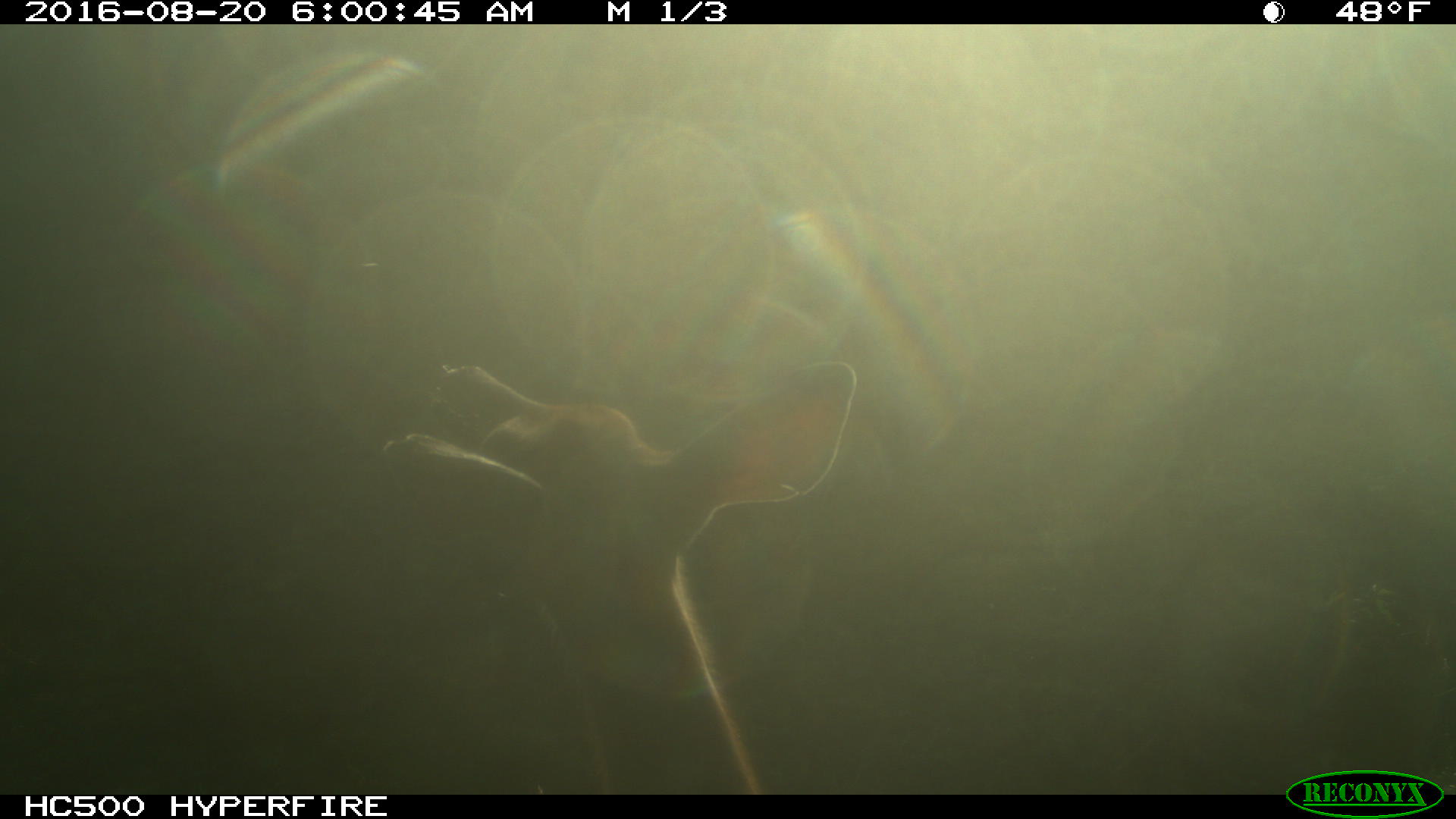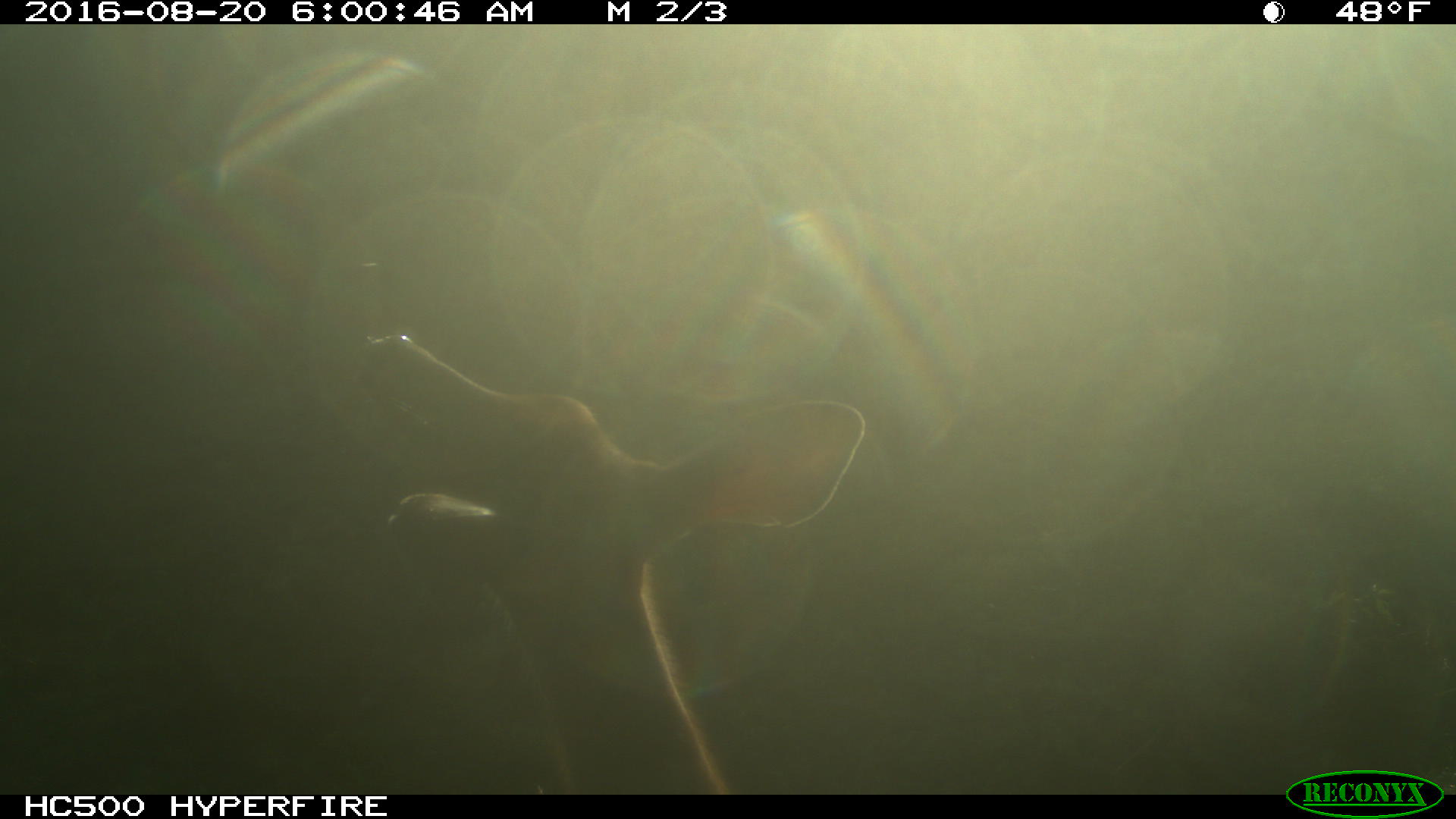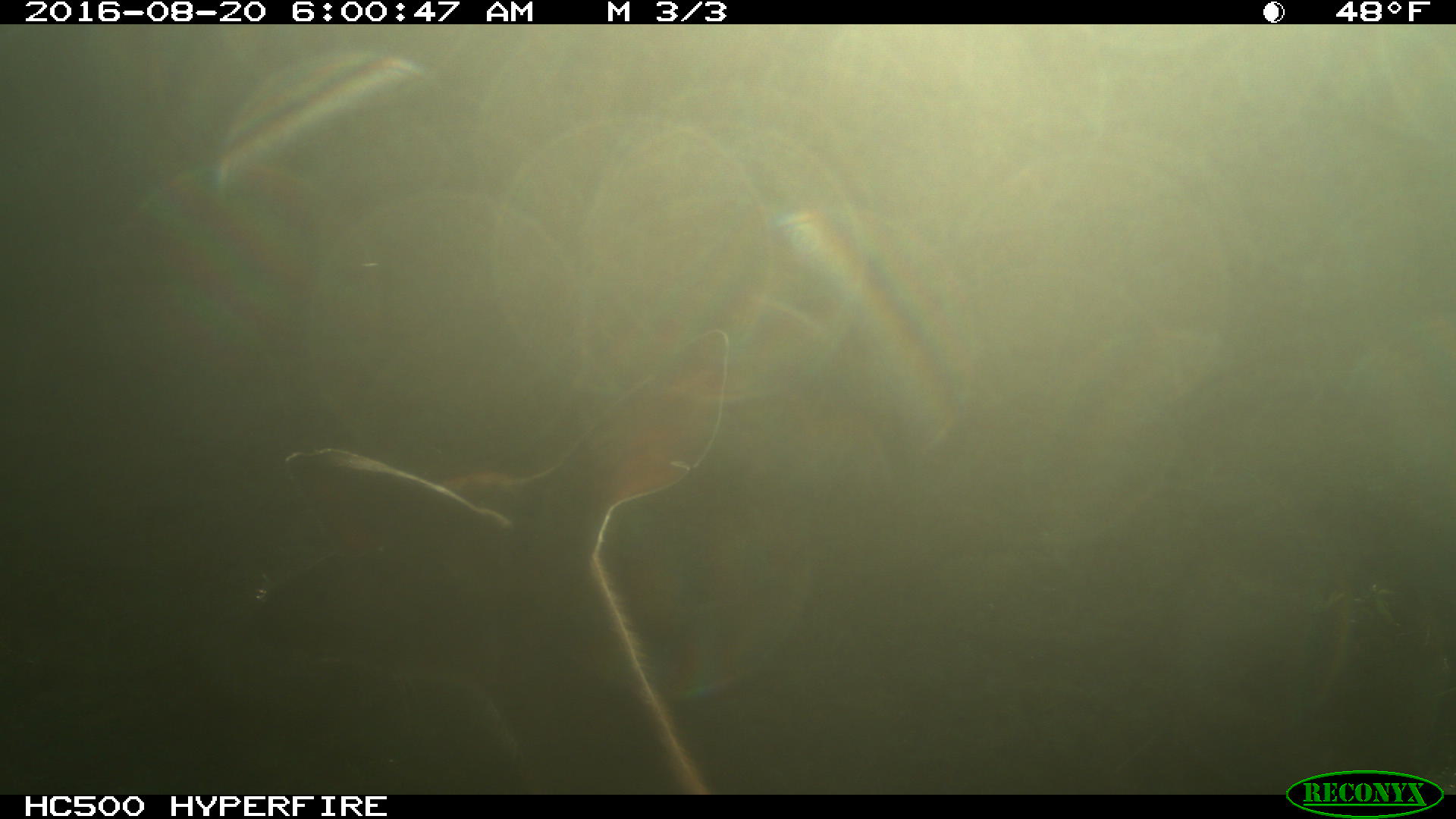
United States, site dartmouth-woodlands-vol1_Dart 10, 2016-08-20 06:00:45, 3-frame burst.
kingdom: Animalia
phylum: Chordata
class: Mammalia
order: Artiodactyla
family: Cervidae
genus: Odocoileus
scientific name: Odocoileus virginianus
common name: white-tailed deer